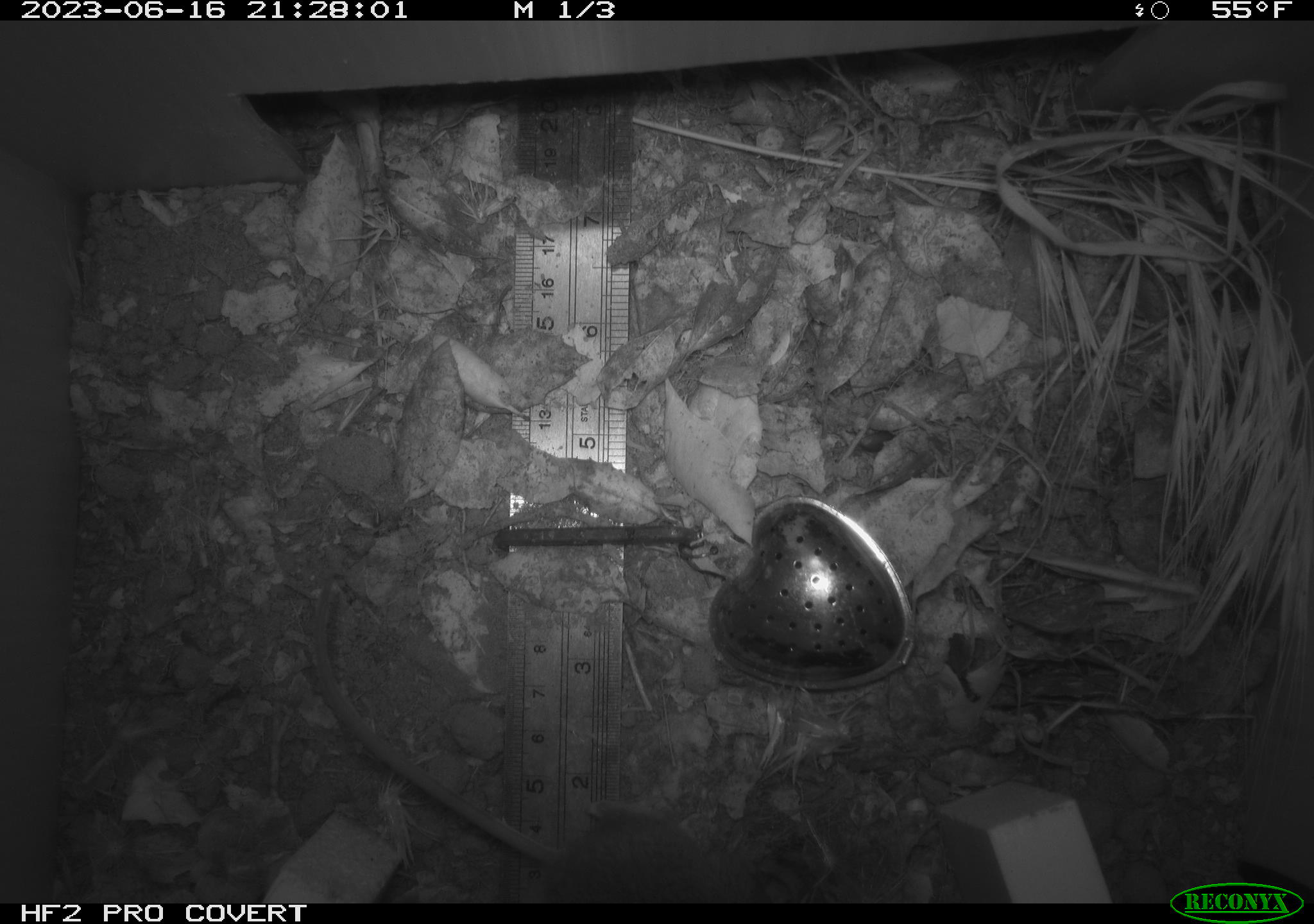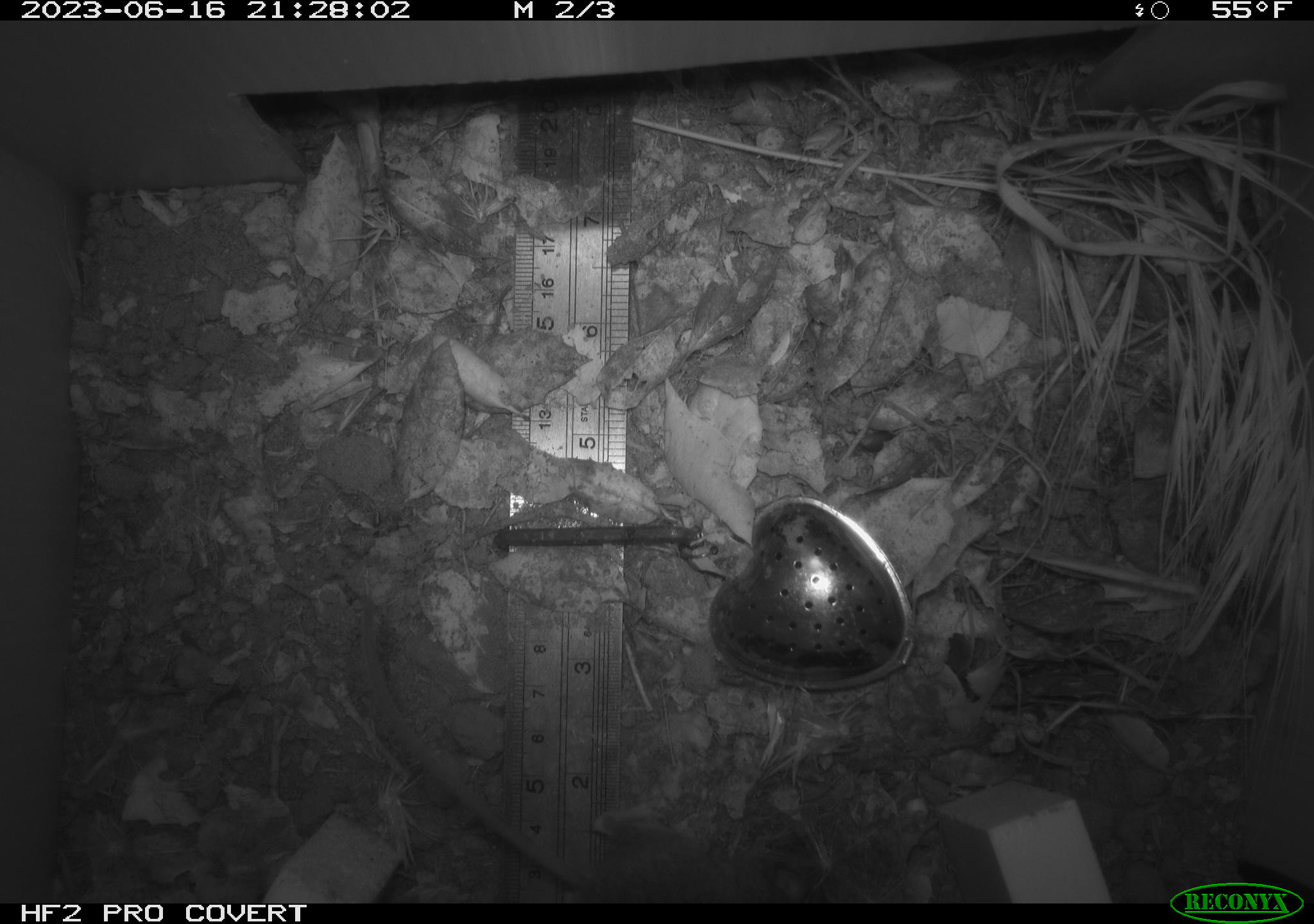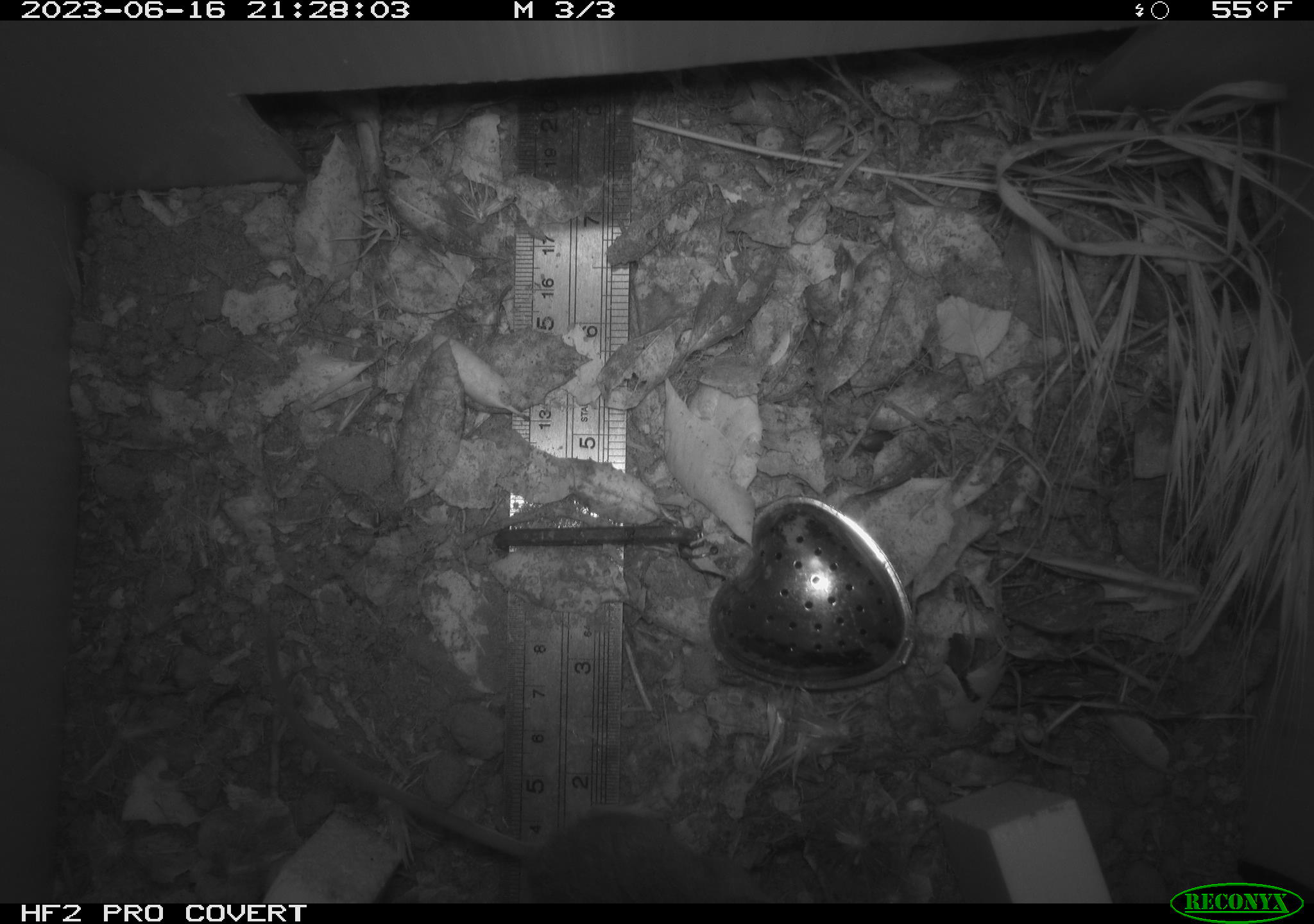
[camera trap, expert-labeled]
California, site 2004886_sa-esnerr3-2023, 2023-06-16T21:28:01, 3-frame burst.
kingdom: Animalia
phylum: Chordata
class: Mammalia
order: Rodentia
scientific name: Rodentia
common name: mouse species